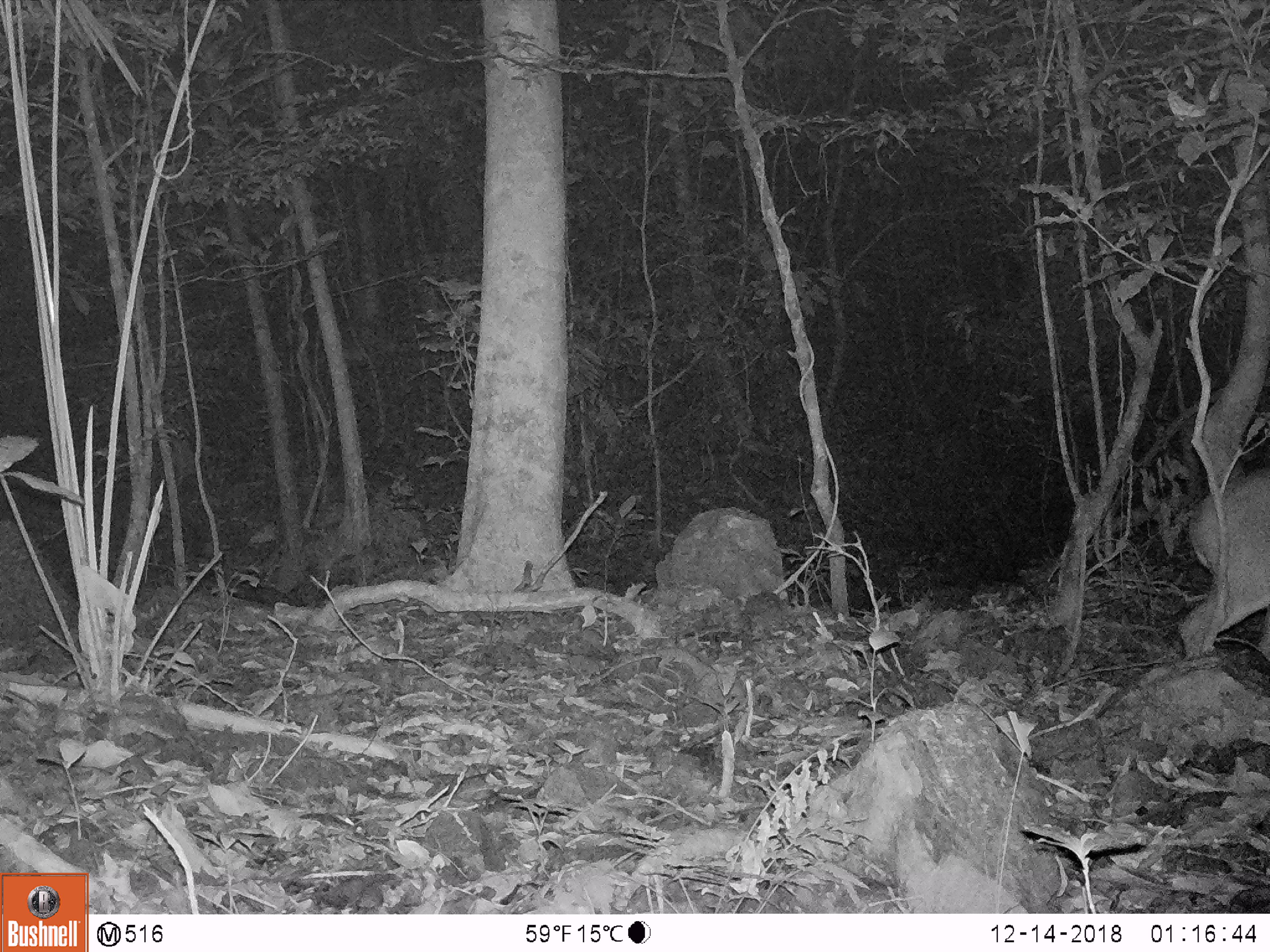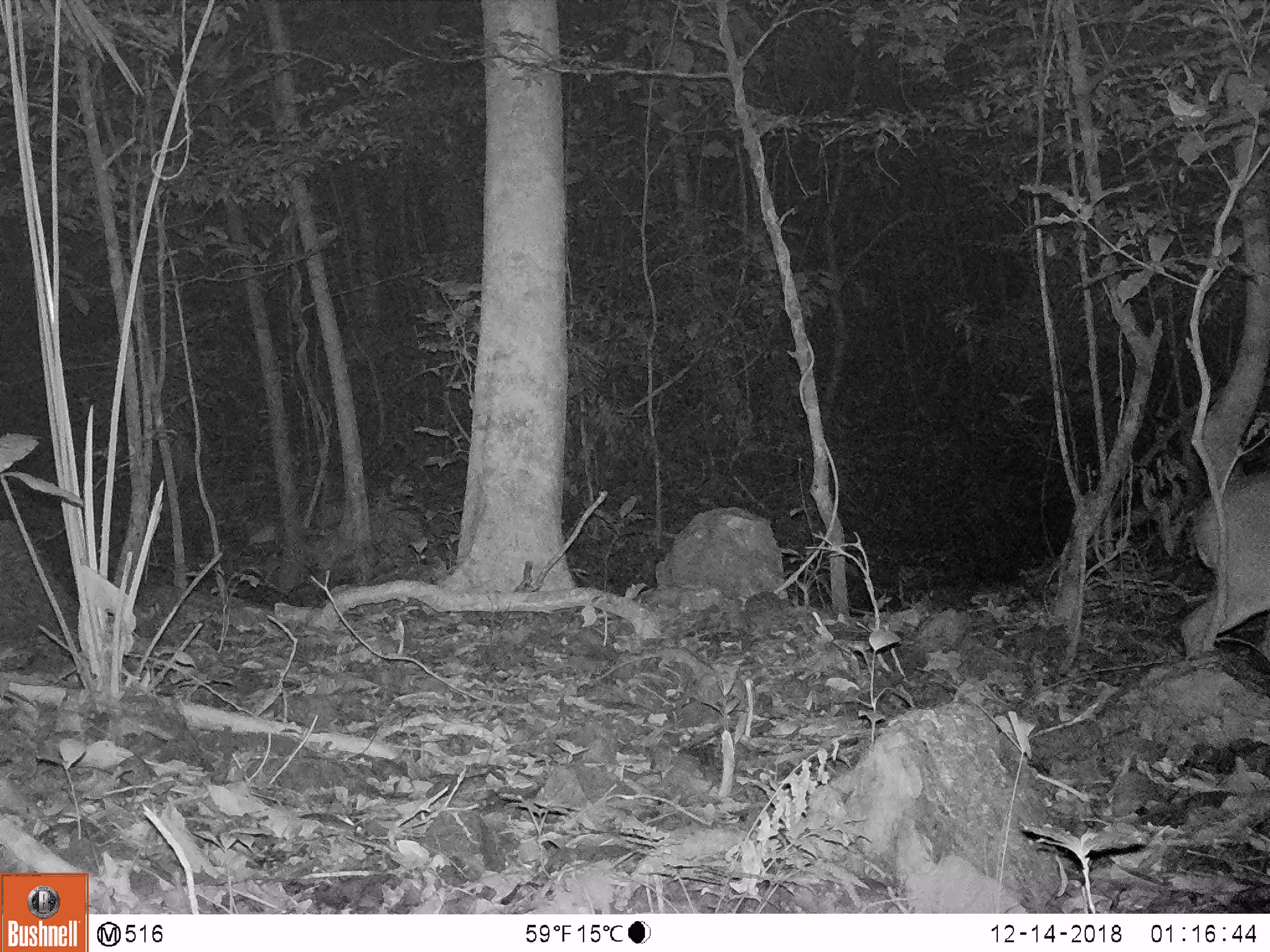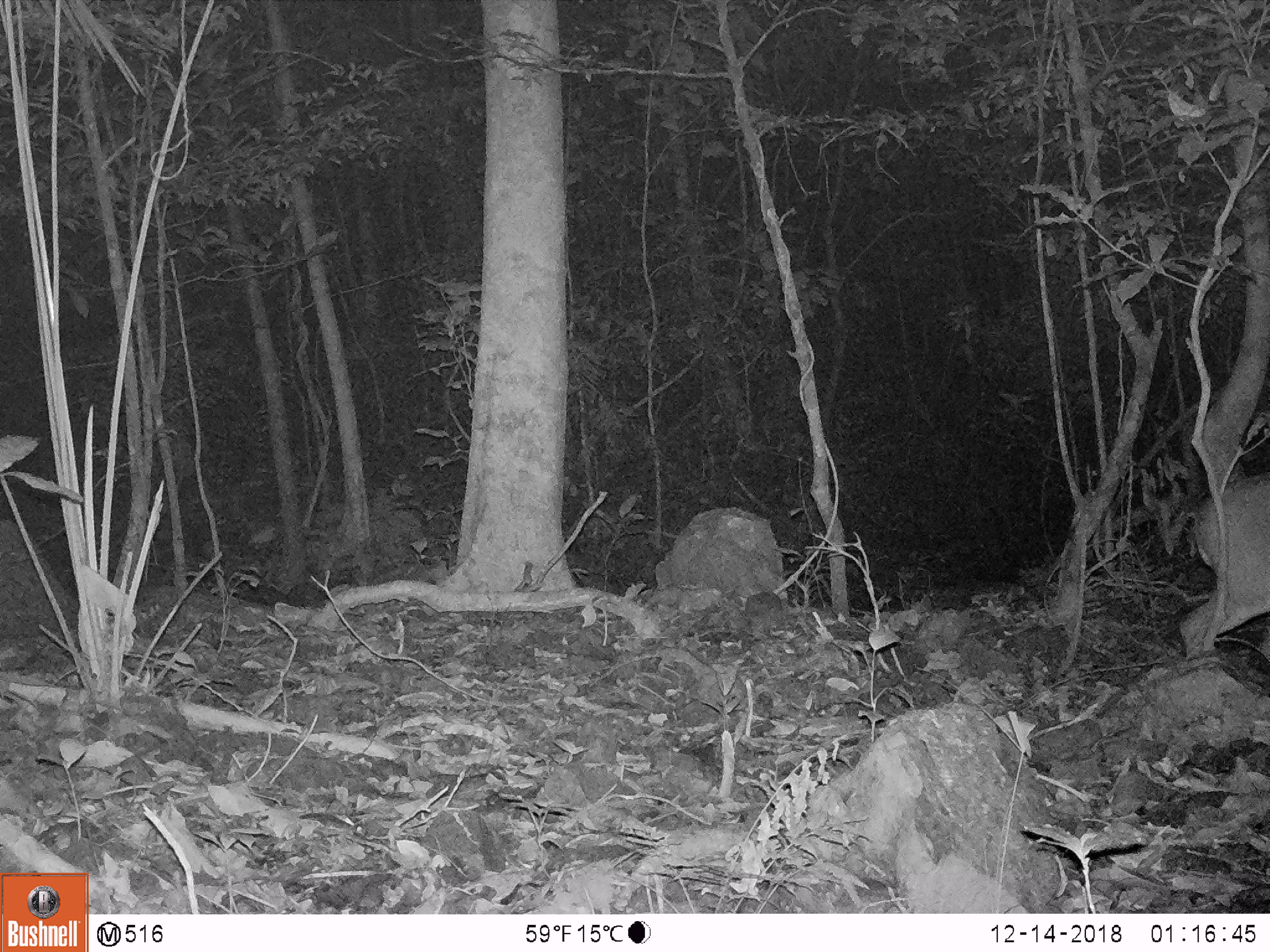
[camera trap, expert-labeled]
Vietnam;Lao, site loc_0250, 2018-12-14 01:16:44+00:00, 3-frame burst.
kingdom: Animalia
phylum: Chordata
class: Mammalia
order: Artiodactyla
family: Cervidae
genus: Muntiacus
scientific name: Muntiacus vuquangensis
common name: large-antlered muntjac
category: large antlered muntjac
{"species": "large antlered muntjac (large-antlered muntjac) (Muntiacus vuquangensis)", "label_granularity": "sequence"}